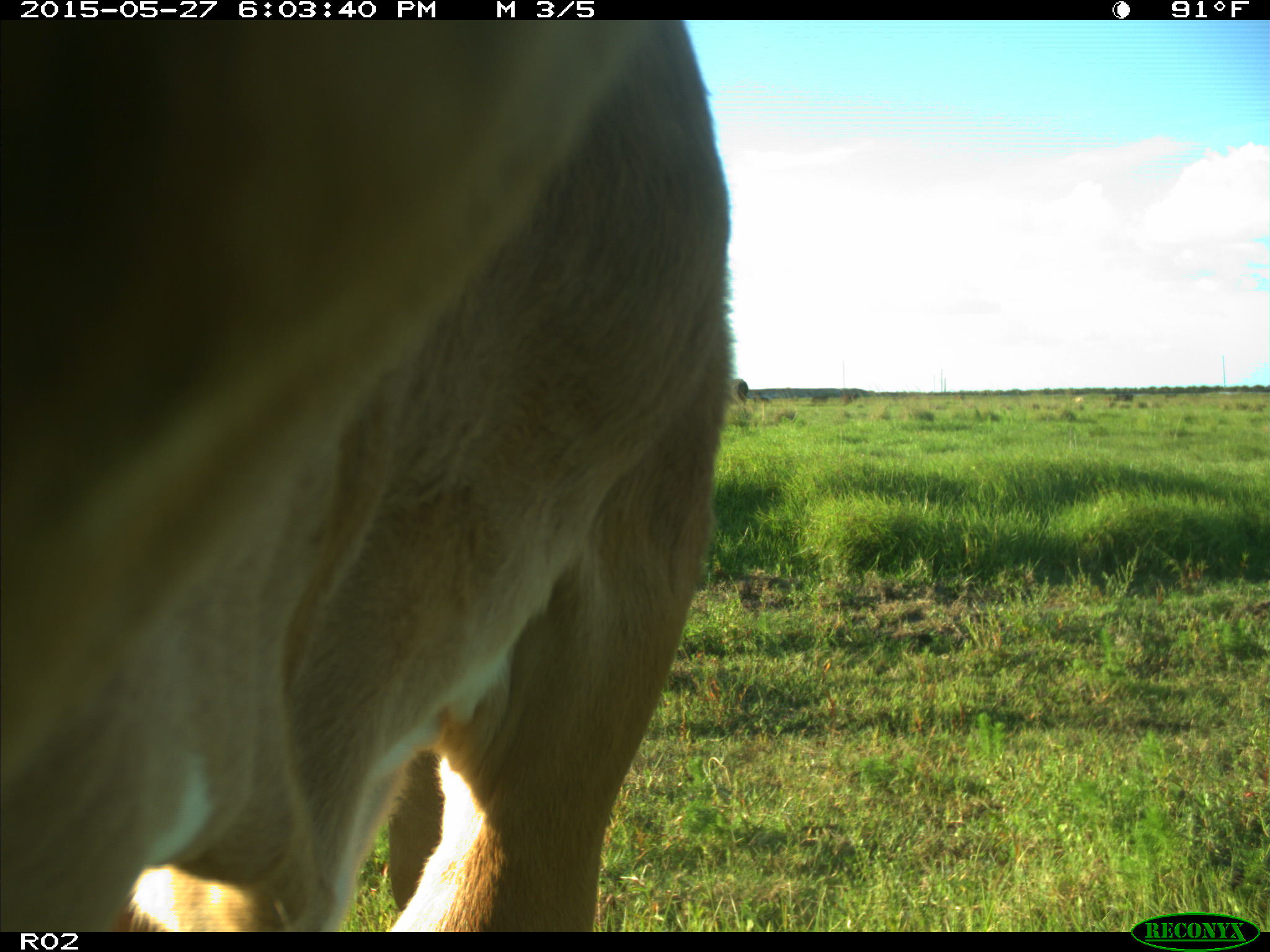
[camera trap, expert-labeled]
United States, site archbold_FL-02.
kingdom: Animalia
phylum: Chordata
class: Mammalia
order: Artiodactyla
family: Bovidae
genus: Bos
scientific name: Bos taurus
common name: domestic cow